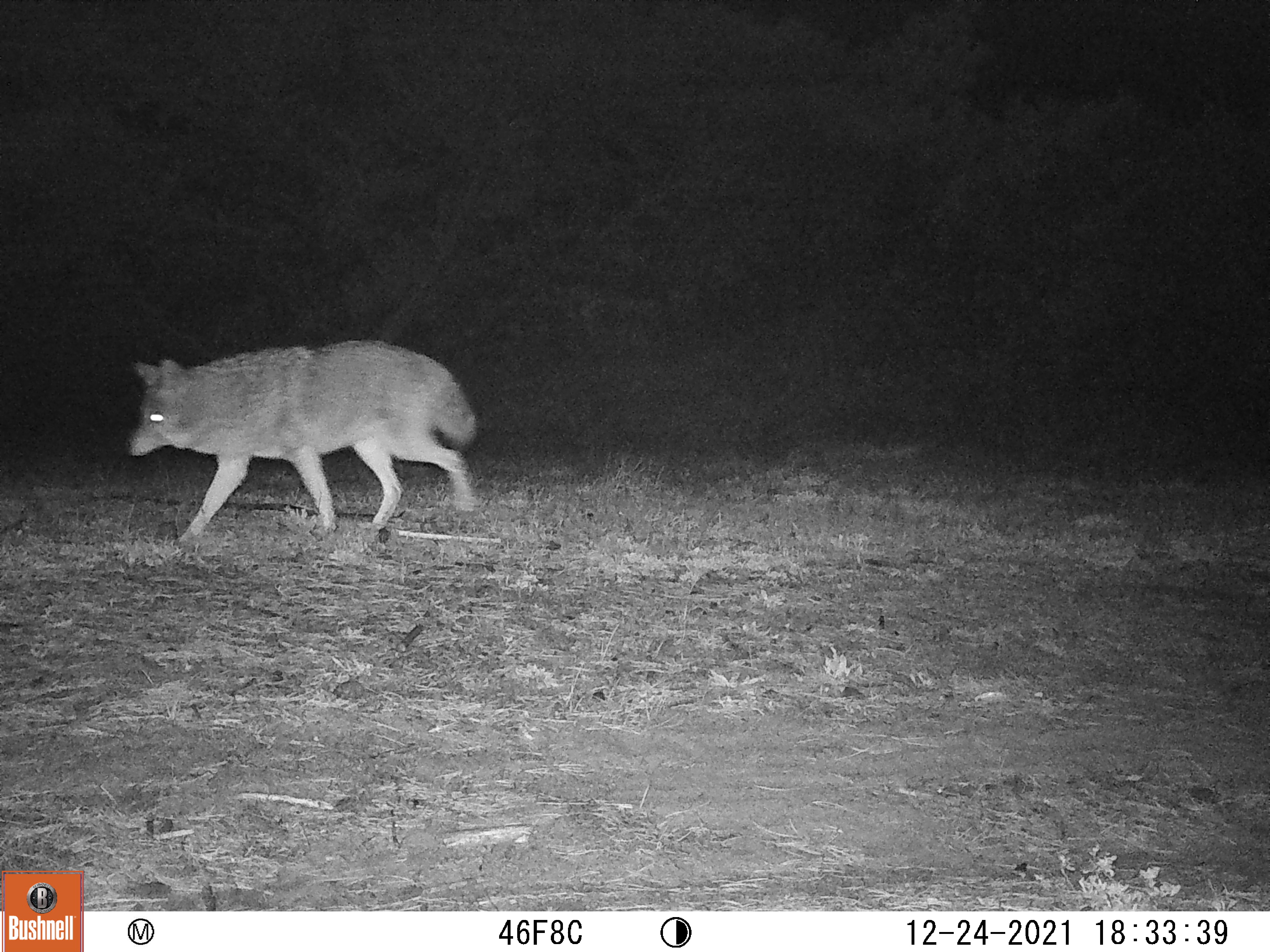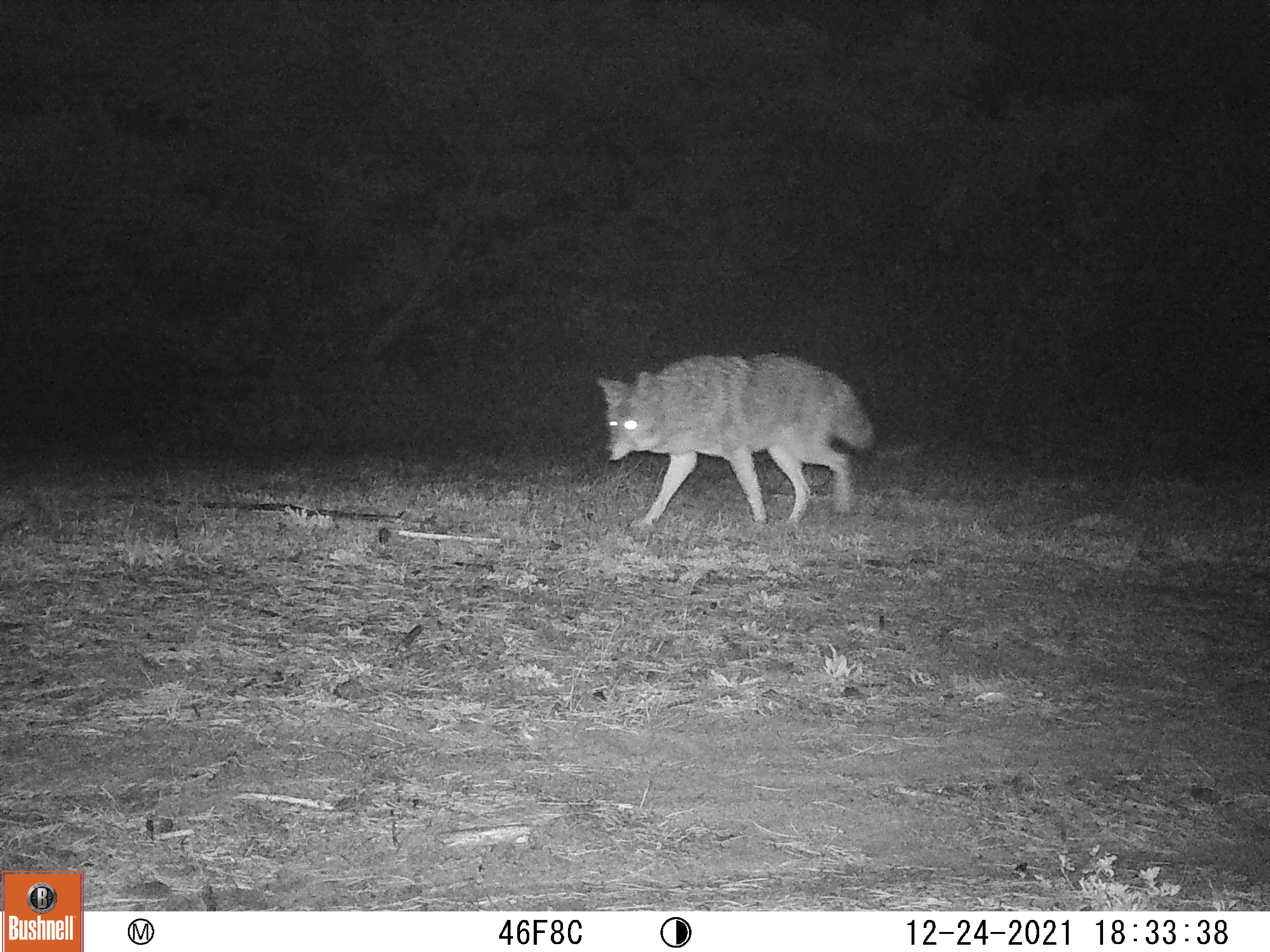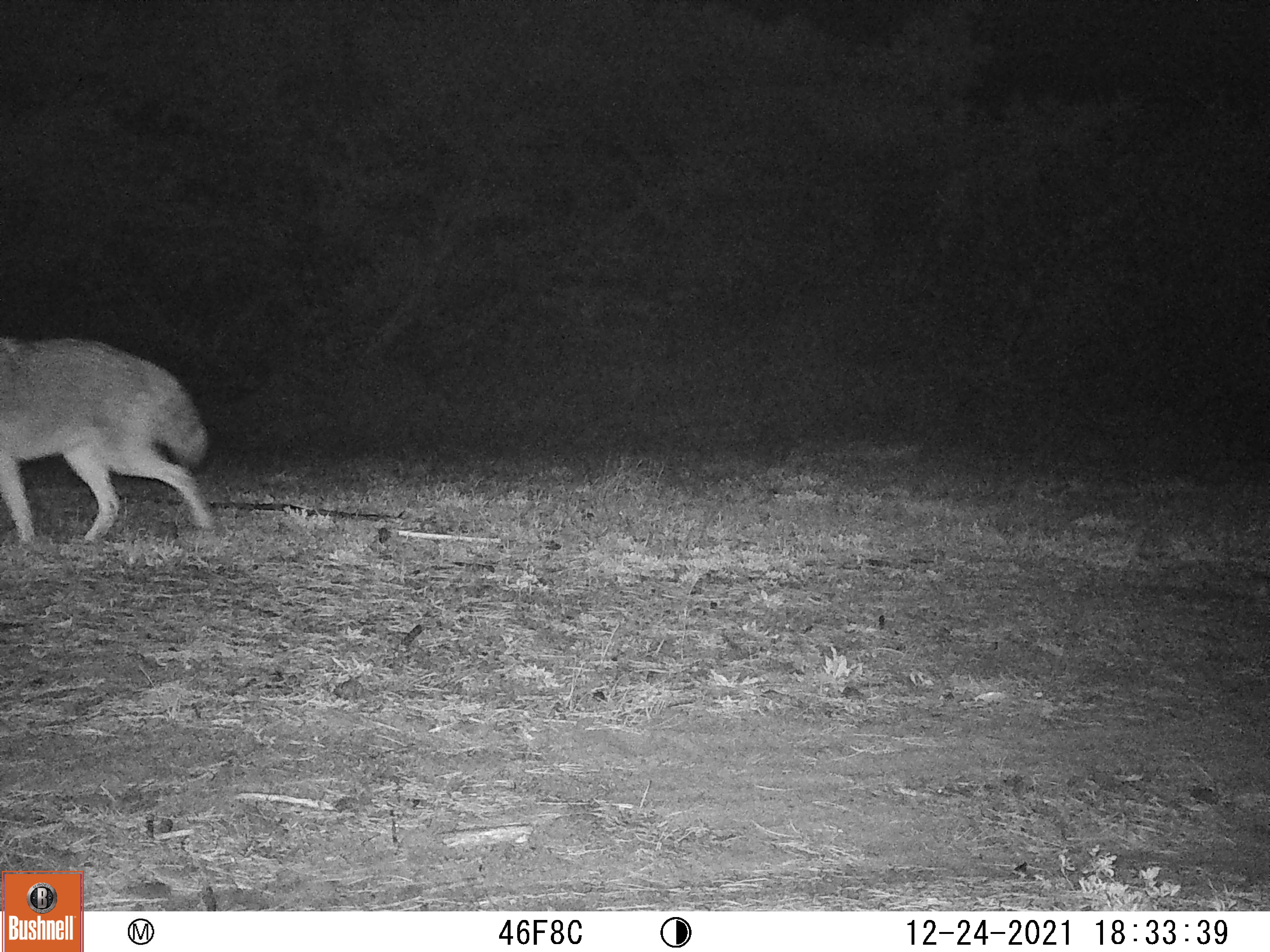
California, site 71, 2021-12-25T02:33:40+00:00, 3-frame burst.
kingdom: Animalia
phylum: Chordata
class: Mammalia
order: Carnivora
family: Canidae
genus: Canis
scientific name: Canis latrans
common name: coyote